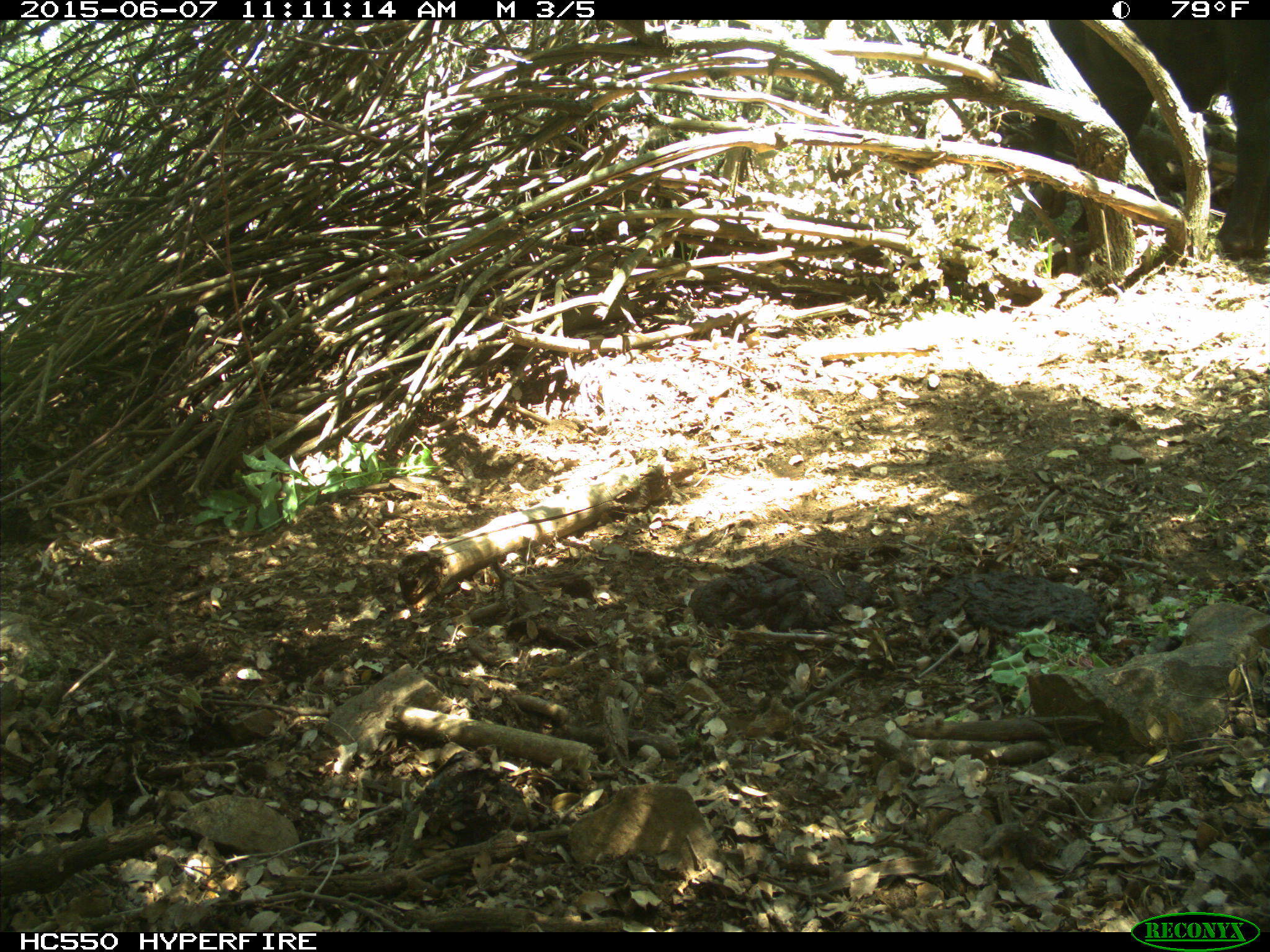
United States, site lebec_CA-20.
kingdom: Animalia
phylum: Chordata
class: Mammalia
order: Artiodactyla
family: Bovidae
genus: Bos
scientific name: Bos taurus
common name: domestic cow